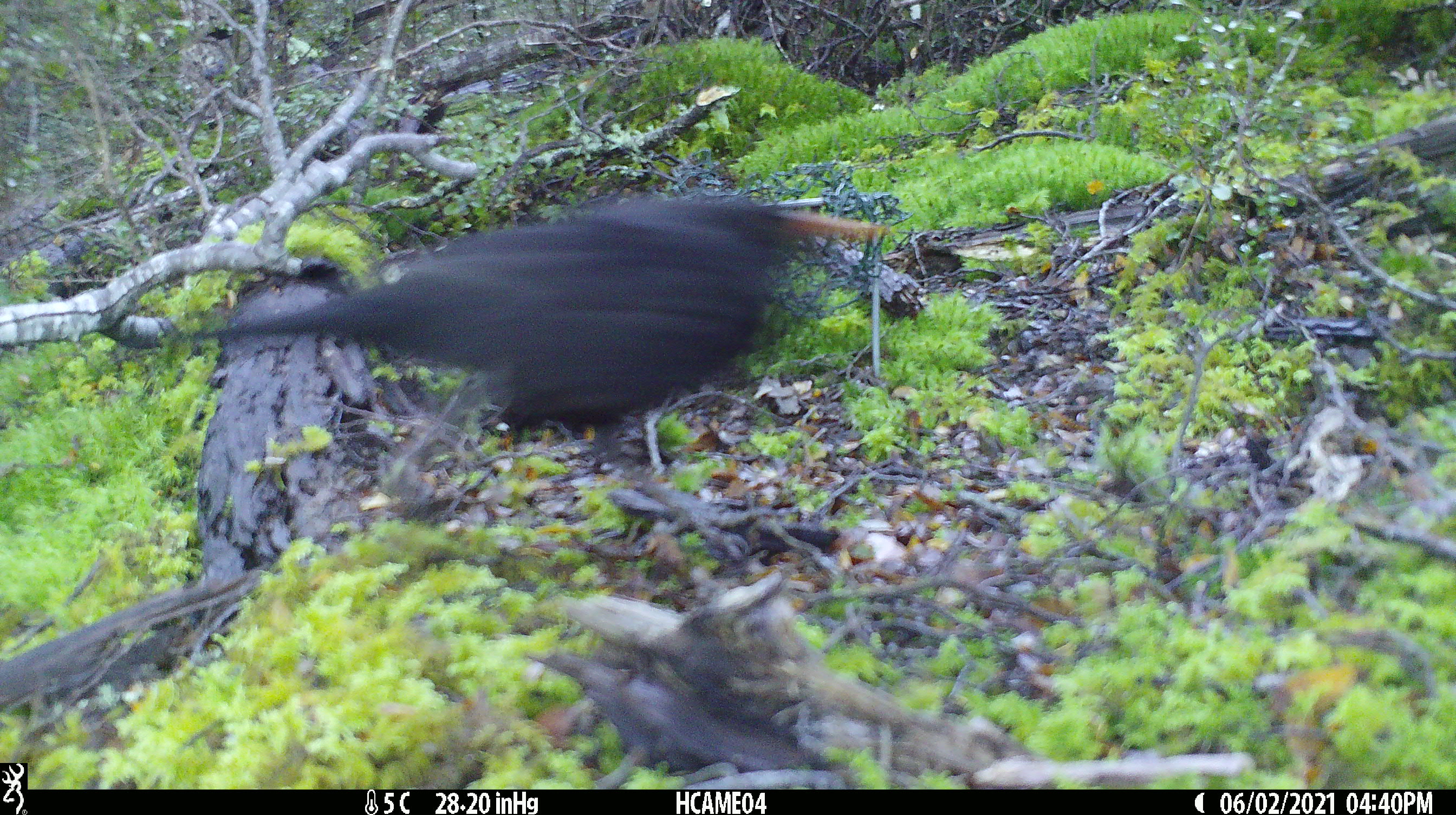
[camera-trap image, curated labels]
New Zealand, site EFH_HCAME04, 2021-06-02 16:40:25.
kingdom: Animalia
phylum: Chordata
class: Aves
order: Passeriformes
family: Turdidae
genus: Turdus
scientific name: Turdus merula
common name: eurasian blackbird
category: blackbird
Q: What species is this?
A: Blackbird (eurasian blackbird) (Turdus merula).